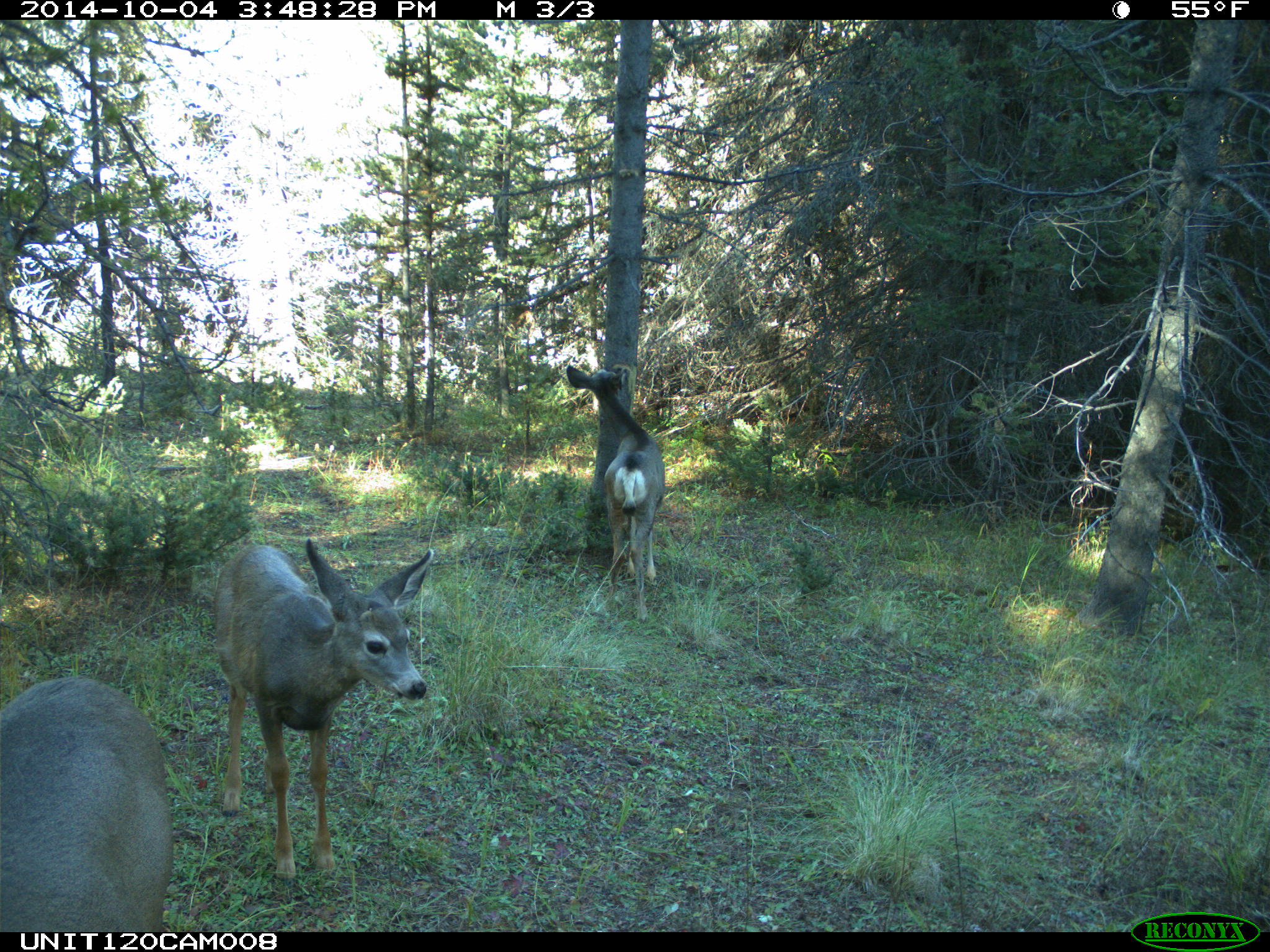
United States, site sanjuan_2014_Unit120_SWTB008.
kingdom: Animalia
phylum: Chordata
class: Mammalia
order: Artiodactyla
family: Cervidae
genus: Odocoileus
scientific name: Odocoileus hemionus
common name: mule deer